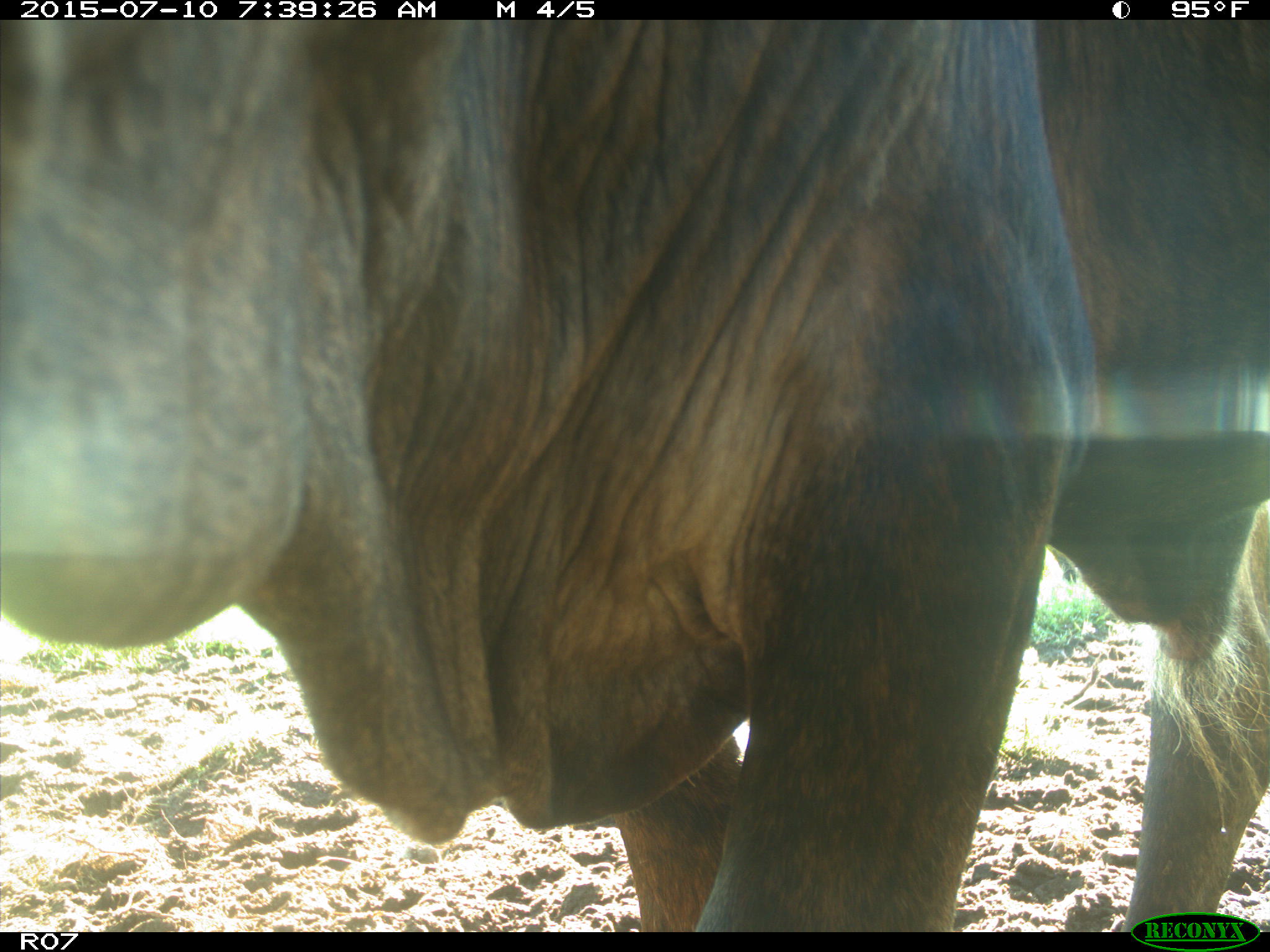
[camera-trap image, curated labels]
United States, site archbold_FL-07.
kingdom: Animalia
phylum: Chordata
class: Mammalia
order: Artiodactyla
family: Bovidae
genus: Bos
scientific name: Bos taurus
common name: domestic cow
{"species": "Bos taurus (domestic cow)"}